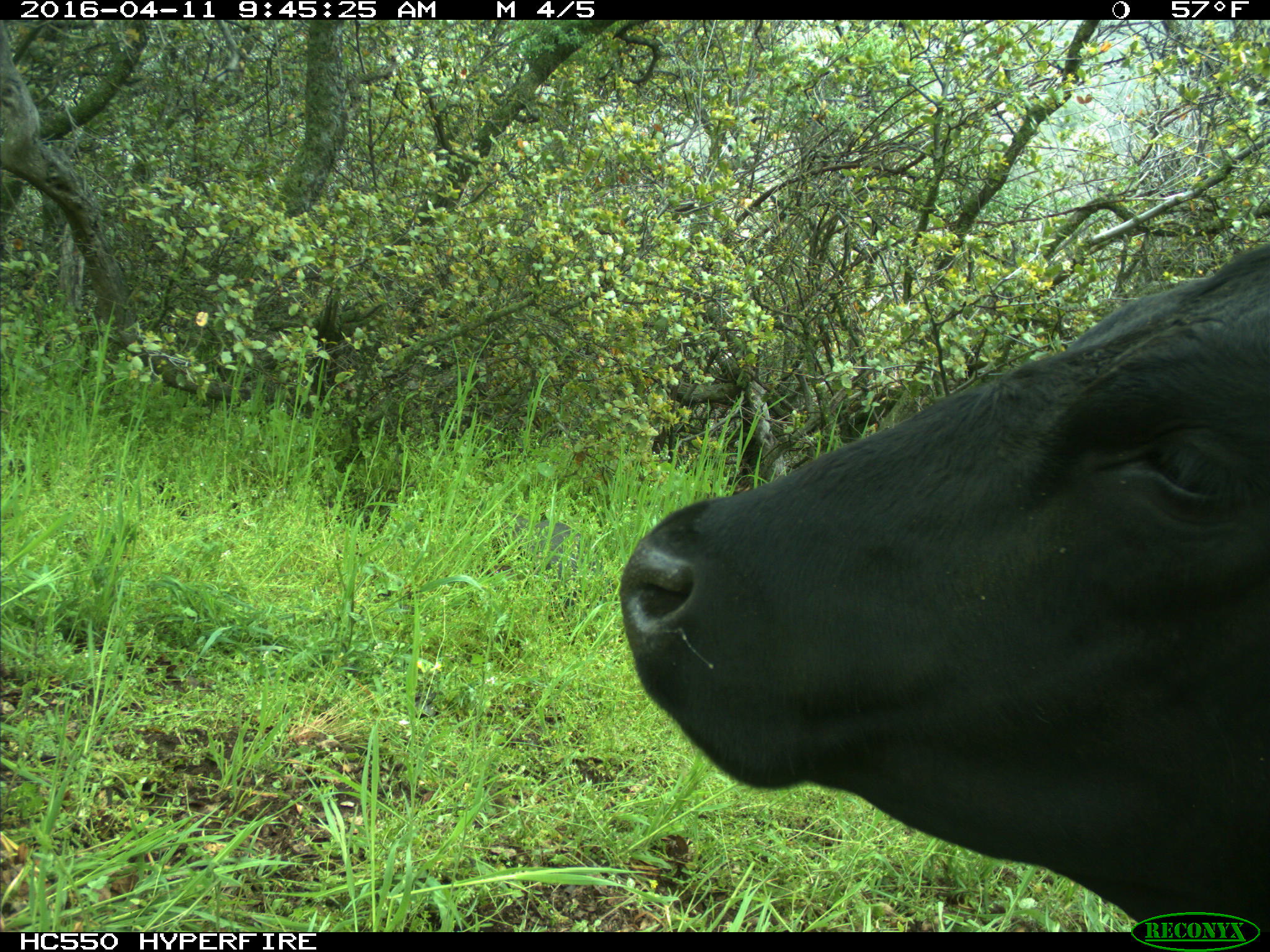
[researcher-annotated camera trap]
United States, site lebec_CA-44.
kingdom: Animalia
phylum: Chordata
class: Mammalia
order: Artiodactyla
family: Bovidae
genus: Bos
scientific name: Bos taurus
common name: domestic cow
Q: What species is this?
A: Bos taurus (domestic cow).